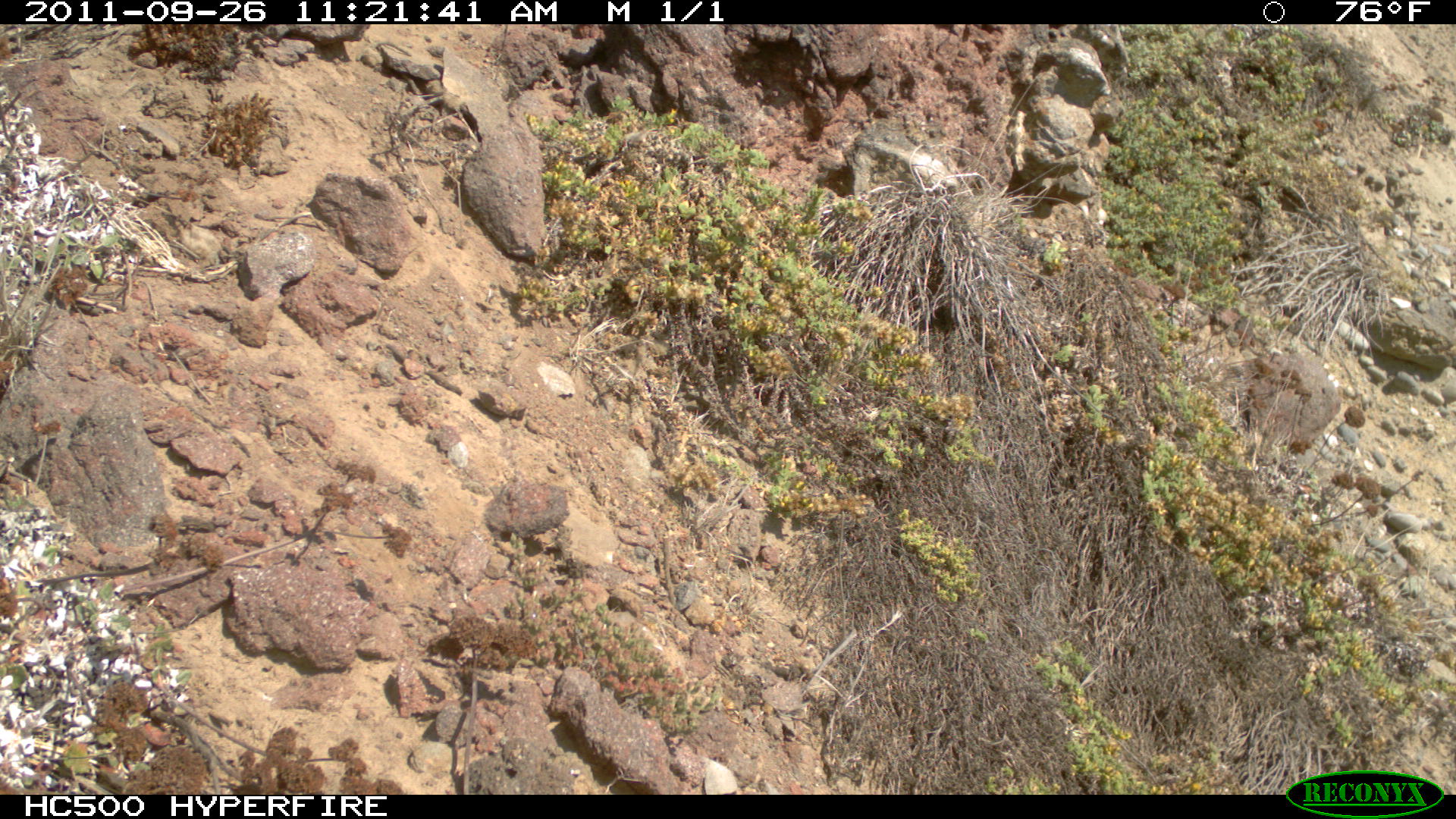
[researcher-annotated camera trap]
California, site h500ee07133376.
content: no animal present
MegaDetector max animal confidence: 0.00